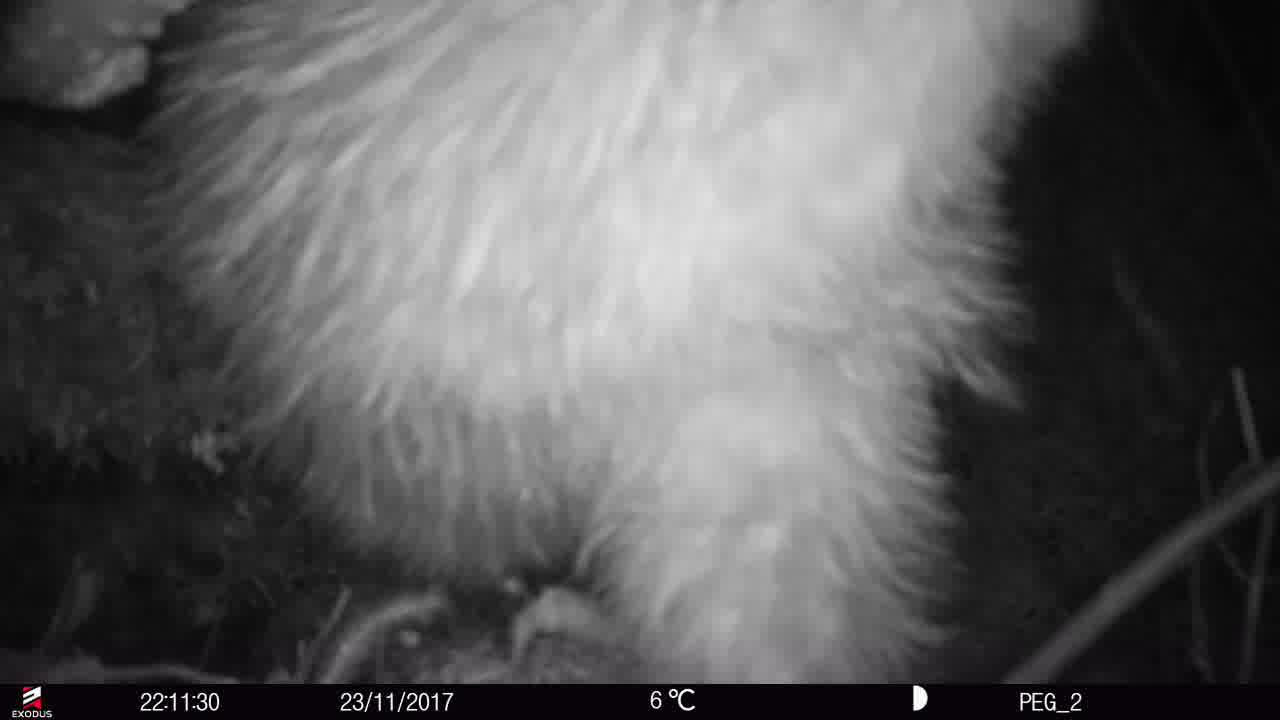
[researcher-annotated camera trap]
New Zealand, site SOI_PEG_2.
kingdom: Animalia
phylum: Chordata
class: Aves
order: Apterygiformes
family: Apterygidae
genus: Apteryx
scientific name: Apteryx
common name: kiwi